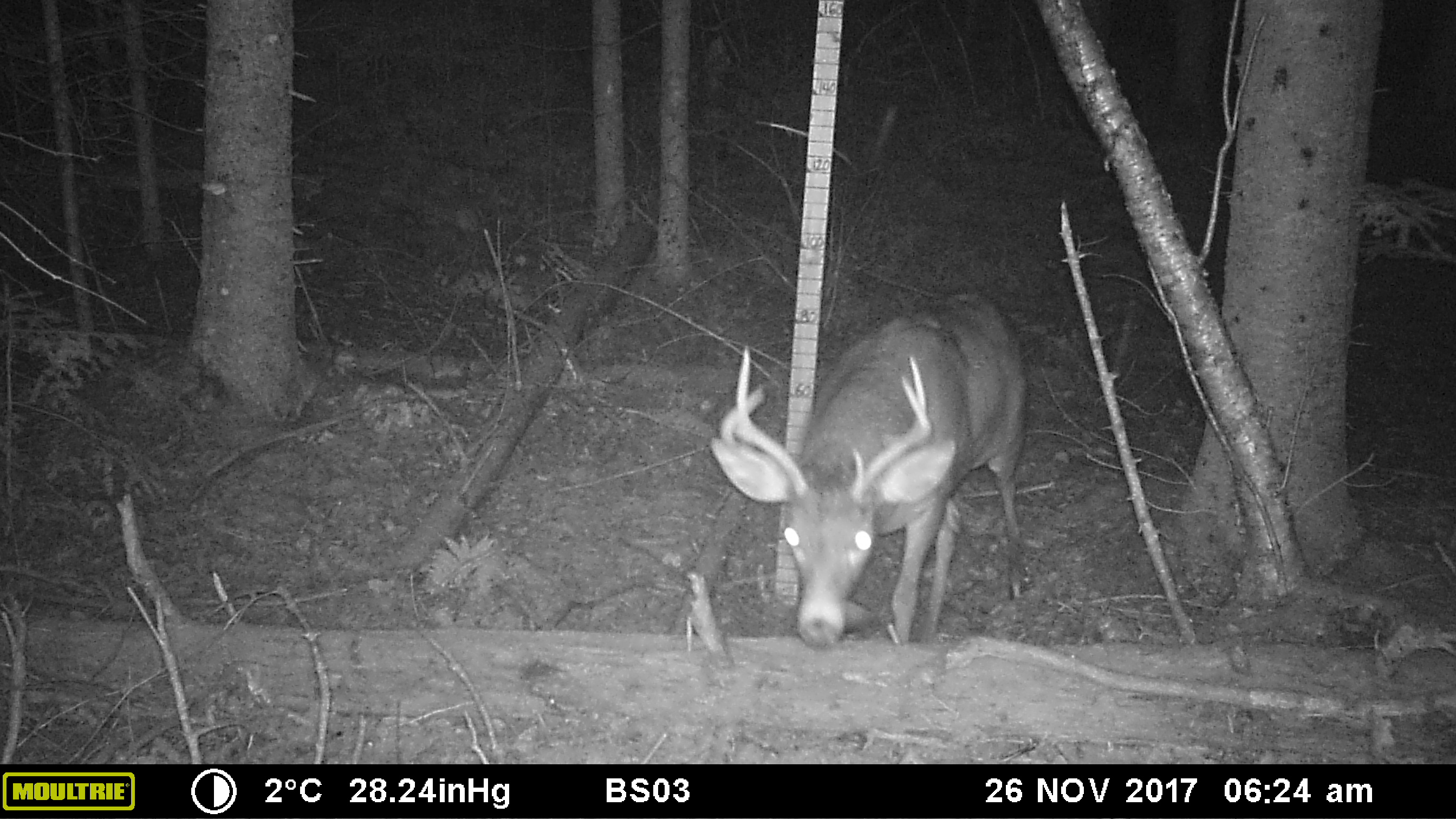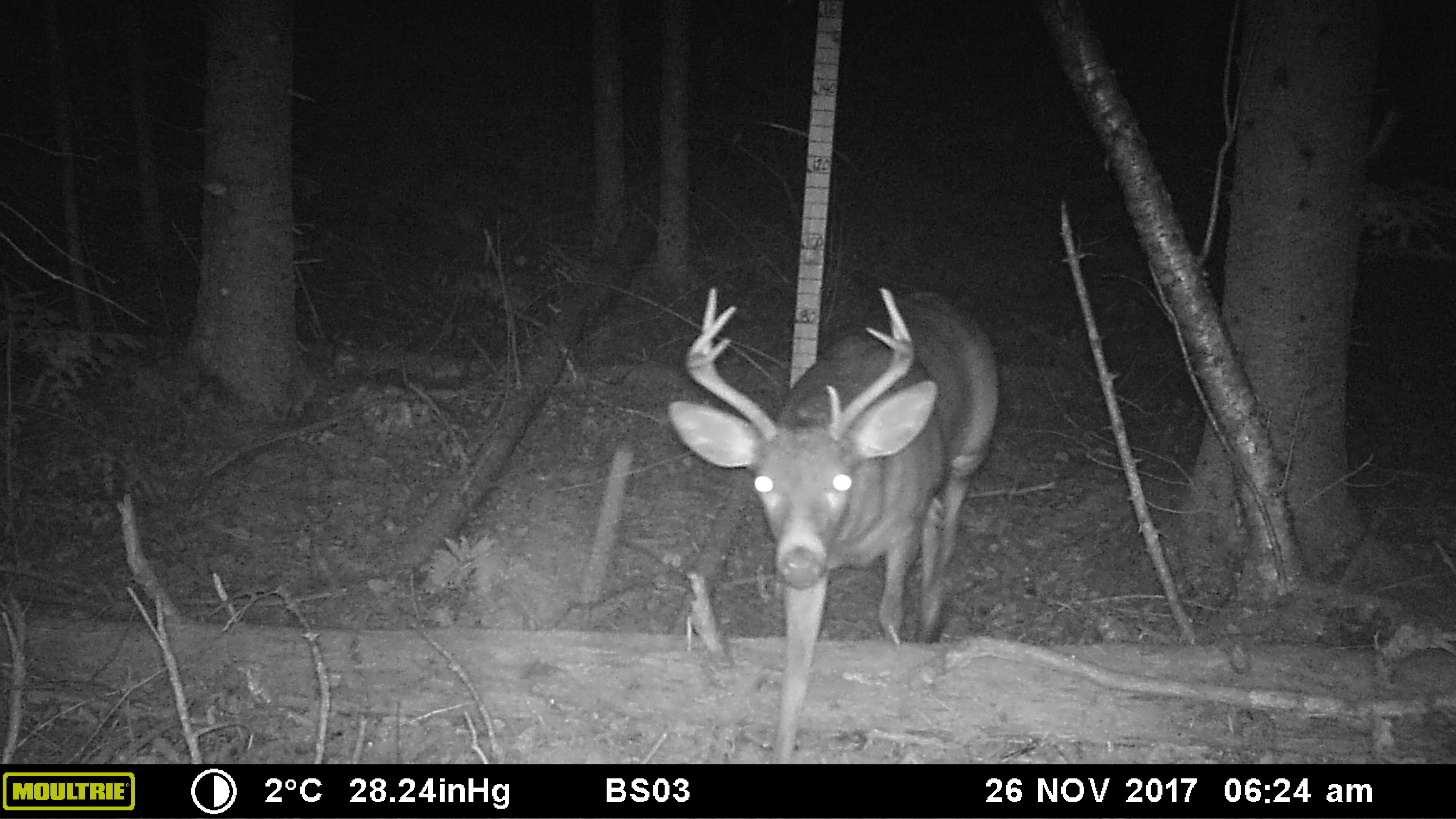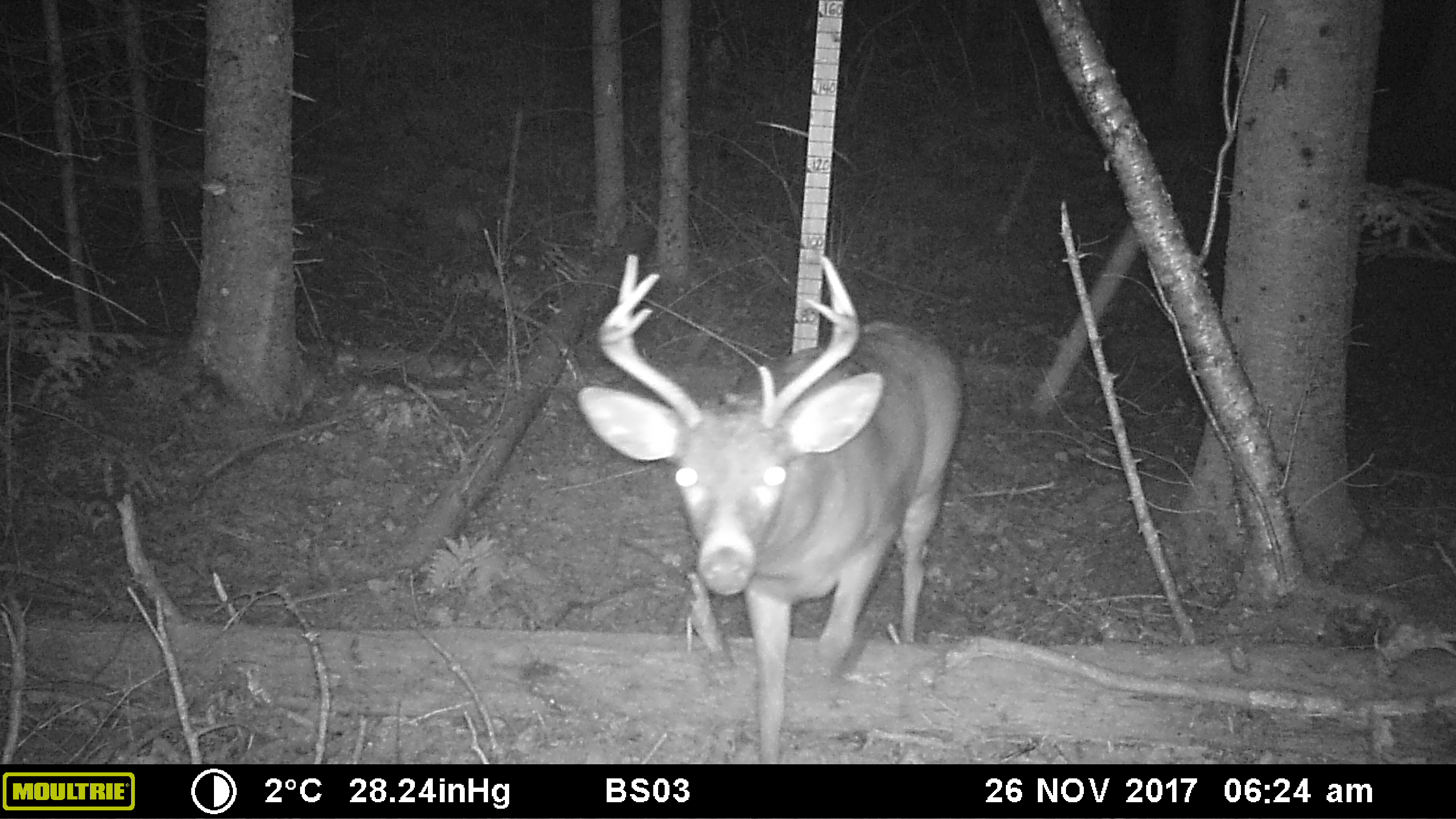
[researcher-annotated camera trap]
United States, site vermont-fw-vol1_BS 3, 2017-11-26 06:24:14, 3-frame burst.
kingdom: Animalia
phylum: Chordata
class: Mammalia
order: Artiodactyla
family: Cervidae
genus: Odocoileus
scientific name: Odocoileus virginianus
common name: white-tailed deer